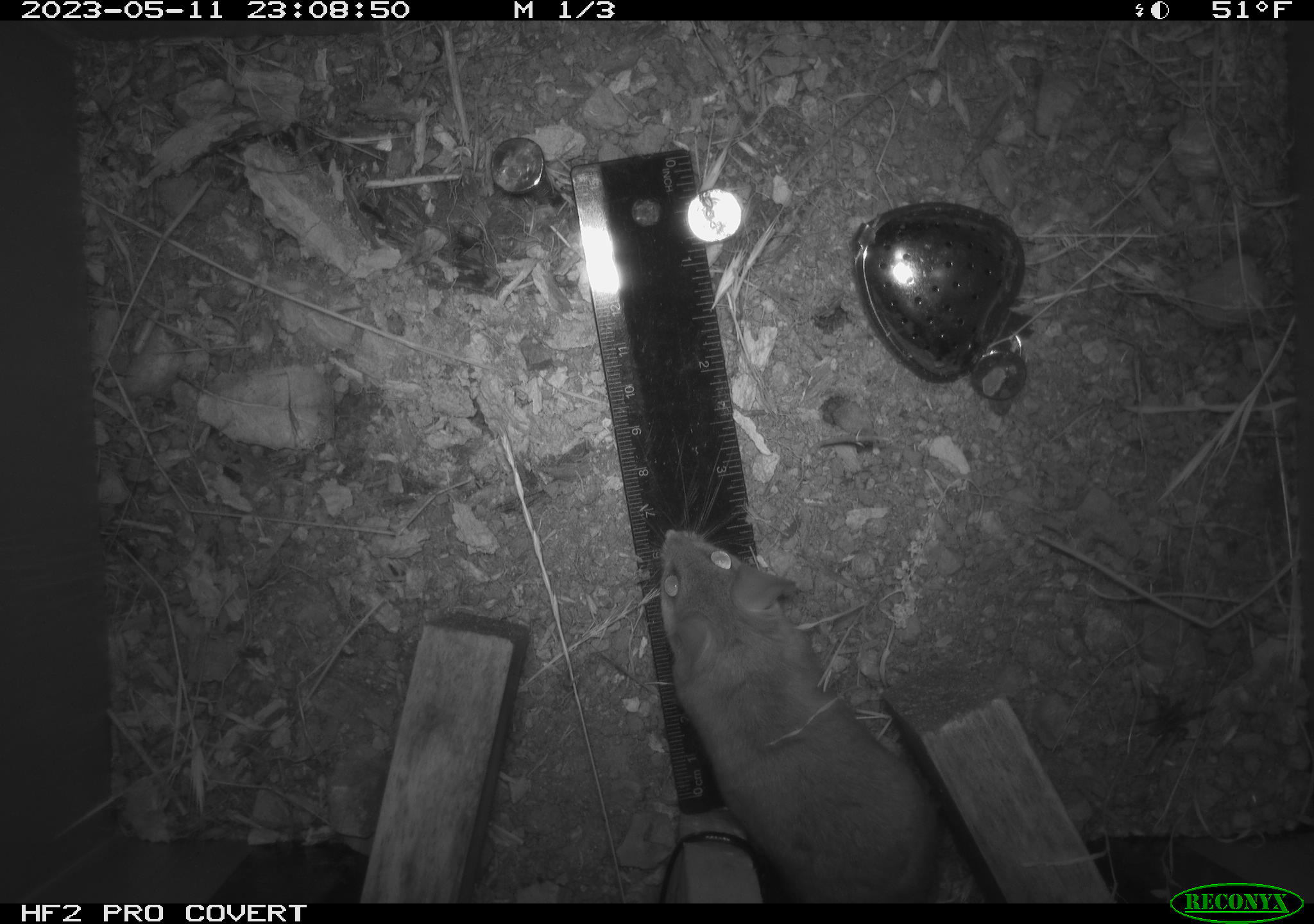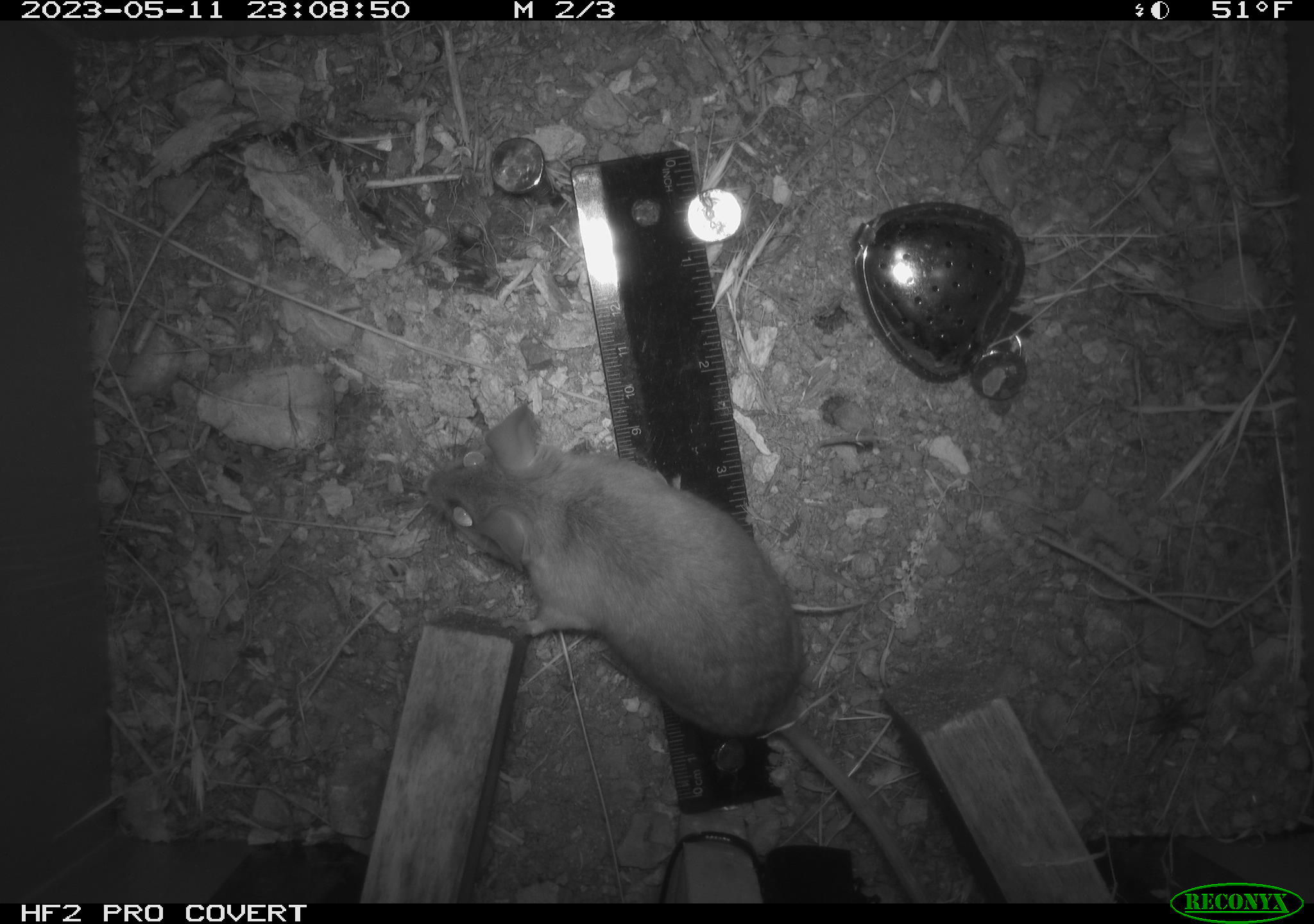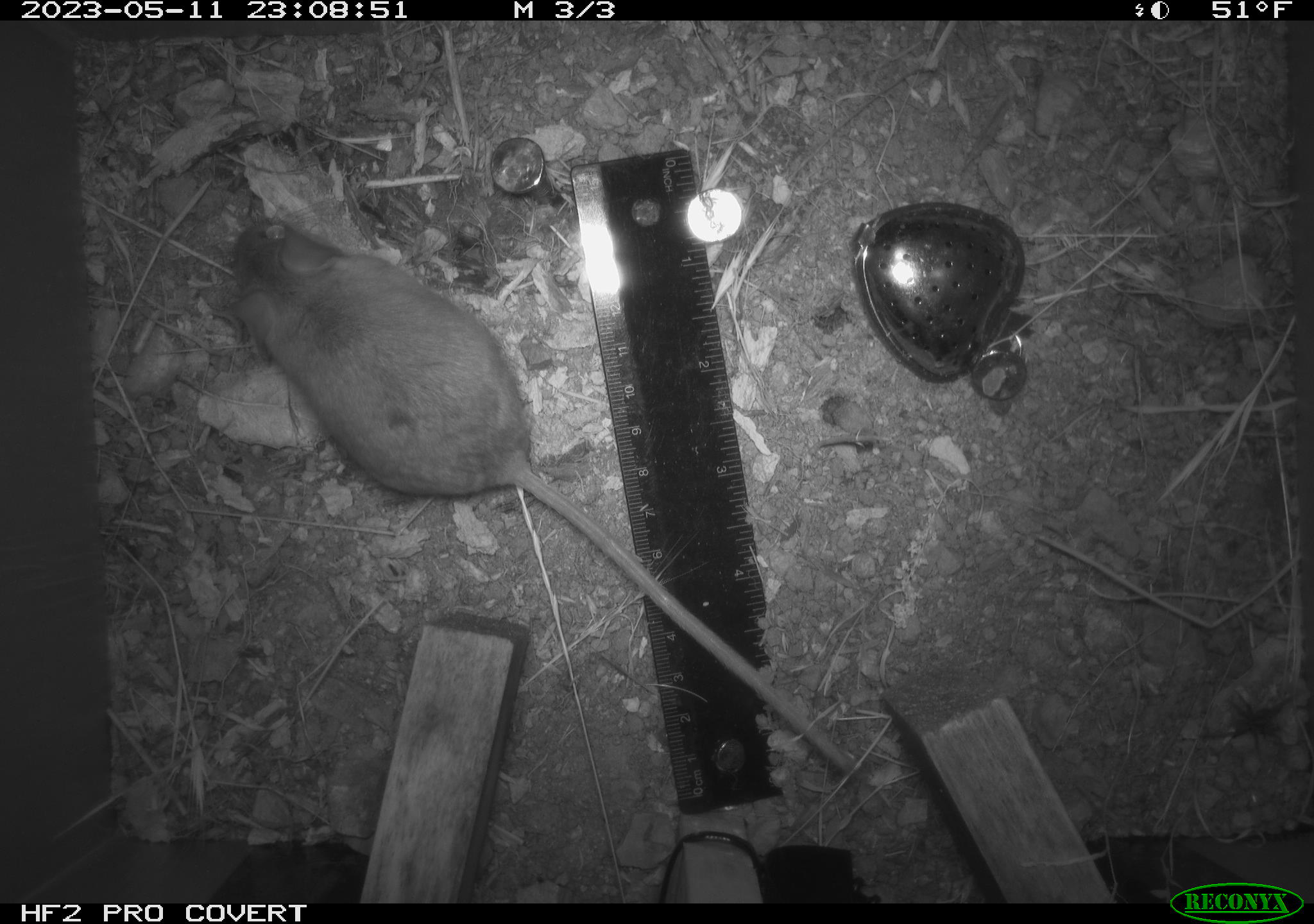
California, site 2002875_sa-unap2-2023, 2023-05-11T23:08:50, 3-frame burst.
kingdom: Animalia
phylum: Chordata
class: Mammalia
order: Rodentia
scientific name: Rodentia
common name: mouse species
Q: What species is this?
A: Mouse species (Rodentia).